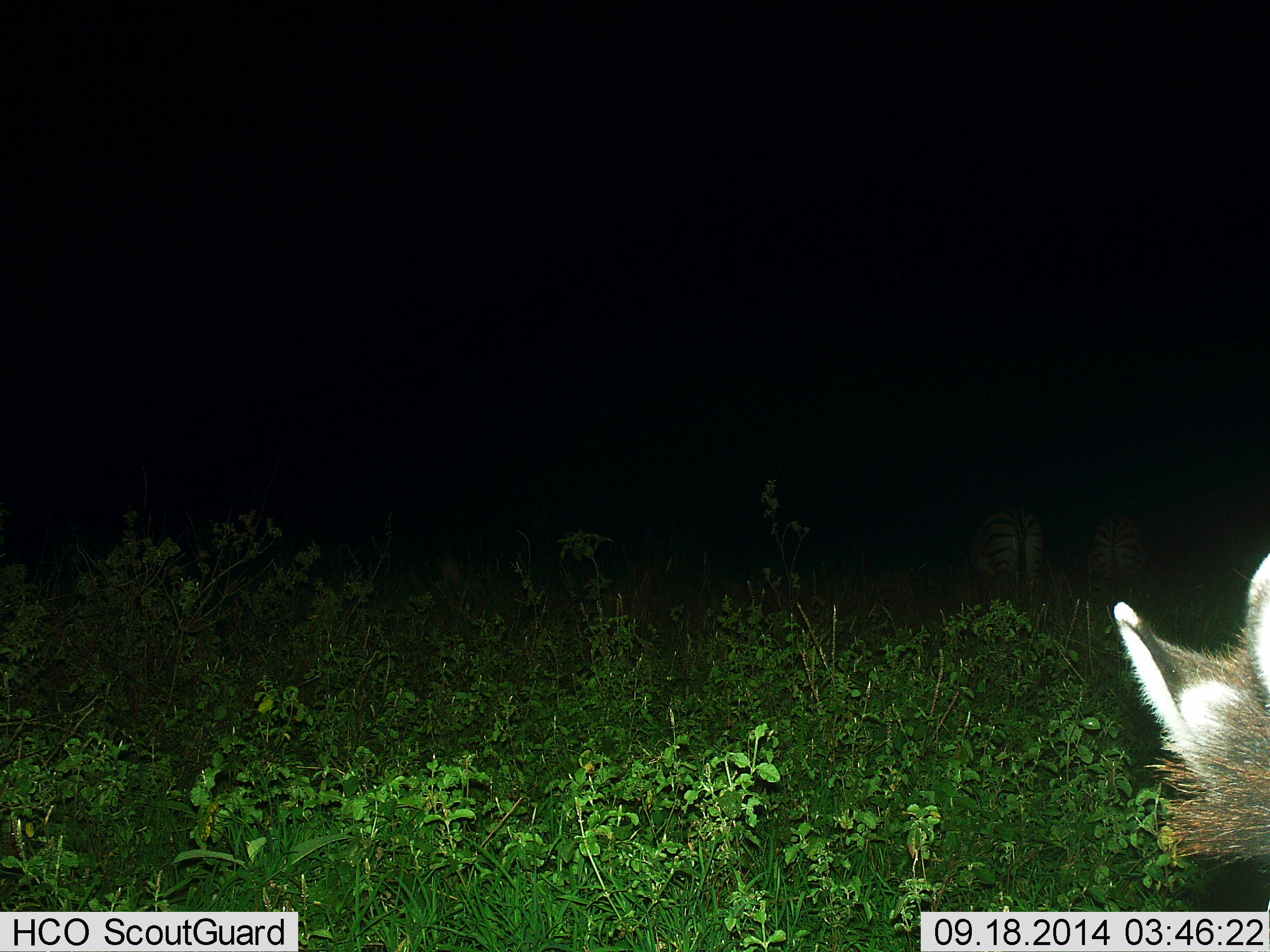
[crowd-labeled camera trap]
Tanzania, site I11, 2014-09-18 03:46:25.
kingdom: Animalia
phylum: Chordata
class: Mammalia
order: Perissodactyla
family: Equidae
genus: Equus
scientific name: Equus quagga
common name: plains zebra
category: zebra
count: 2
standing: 64%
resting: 9%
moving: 9%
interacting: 0%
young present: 0%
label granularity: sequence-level